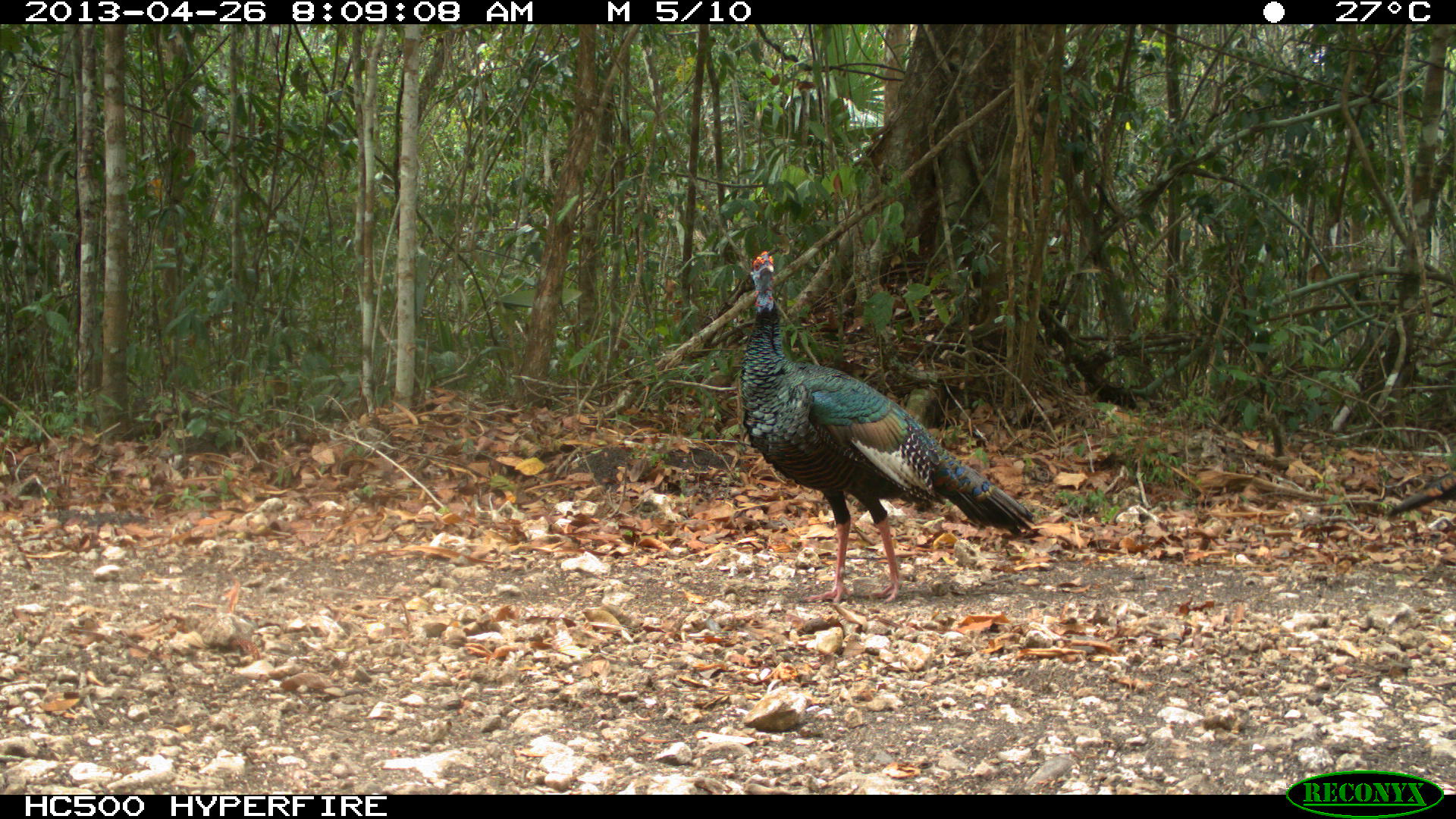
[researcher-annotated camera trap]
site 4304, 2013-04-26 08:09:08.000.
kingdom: Animalia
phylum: Chordata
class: Aves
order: Galliformes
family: Phasianidae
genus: Meleagris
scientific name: Meleagris ocellata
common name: ocellated turkey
Meleagris ocellata (ocellated turkey), count 3.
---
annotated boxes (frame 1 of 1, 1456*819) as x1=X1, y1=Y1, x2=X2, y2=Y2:
meleagris ocellata: x1=736, y1=251, x2=1044, y2=606